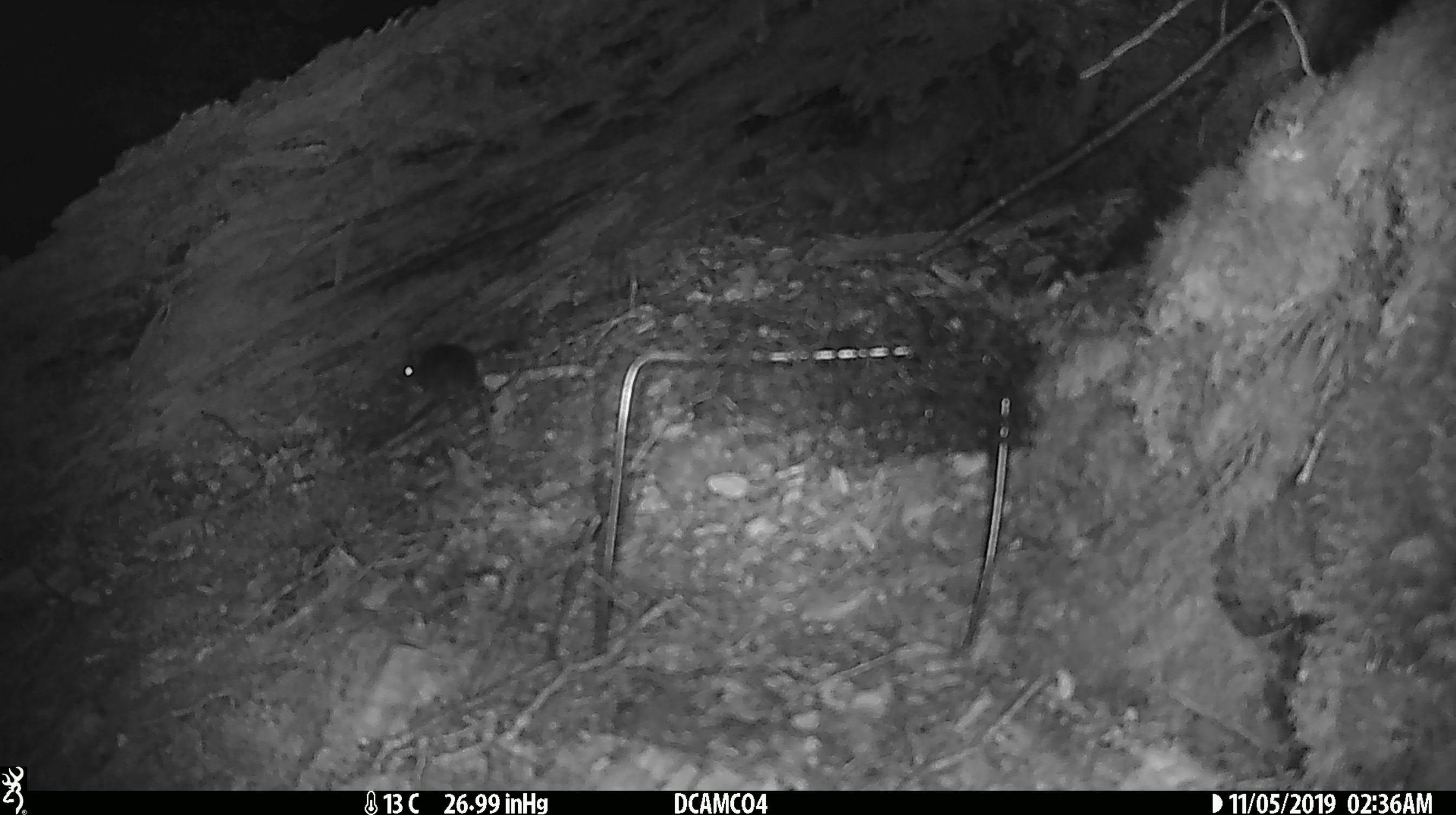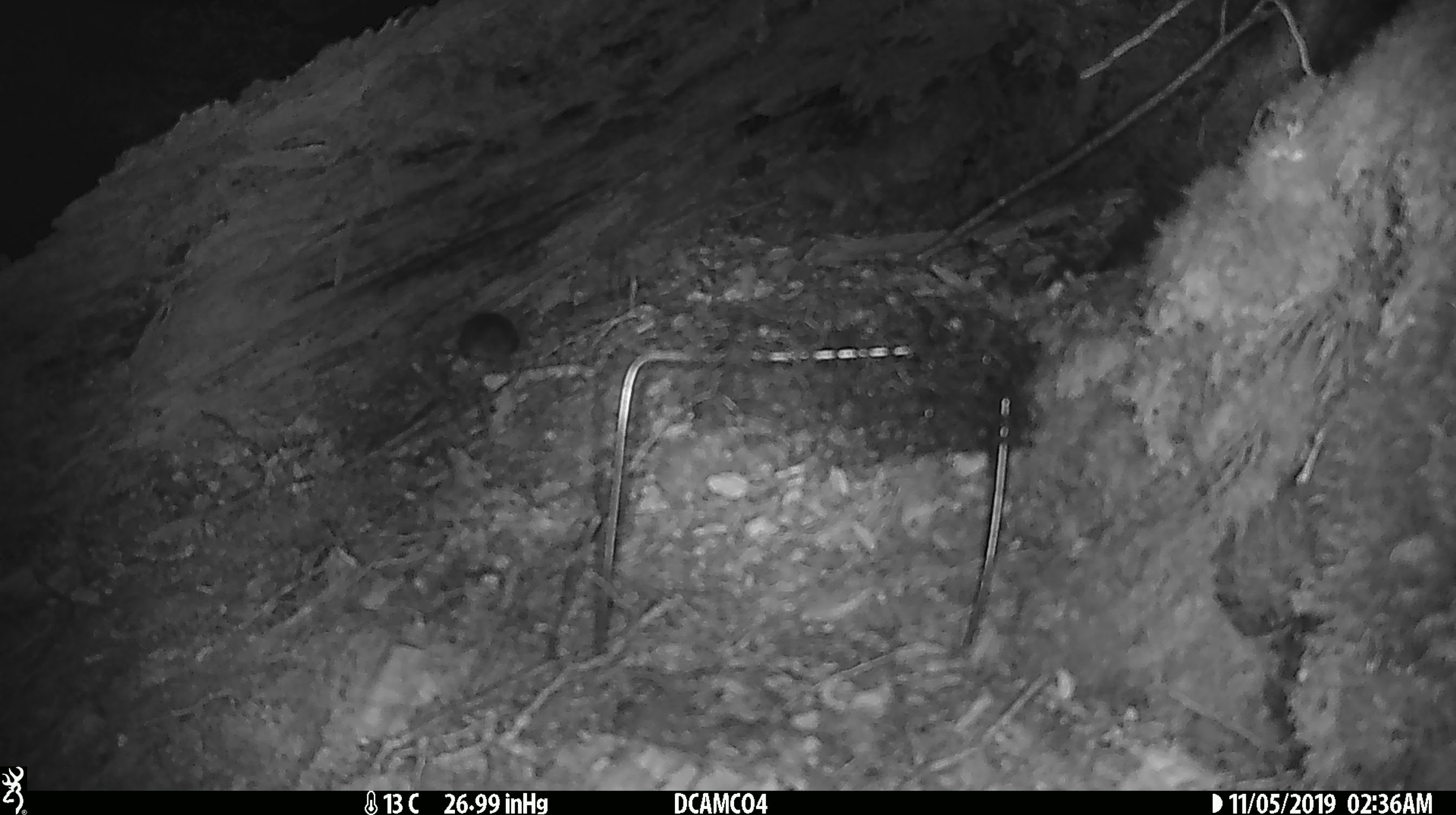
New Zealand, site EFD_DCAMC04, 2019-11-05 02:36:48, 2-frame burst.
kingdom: Animalia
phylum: Chordata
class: Mammalia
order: Rodentia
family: Muridae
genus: Mus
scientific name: Mus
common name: mouse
Mouse (Mus).